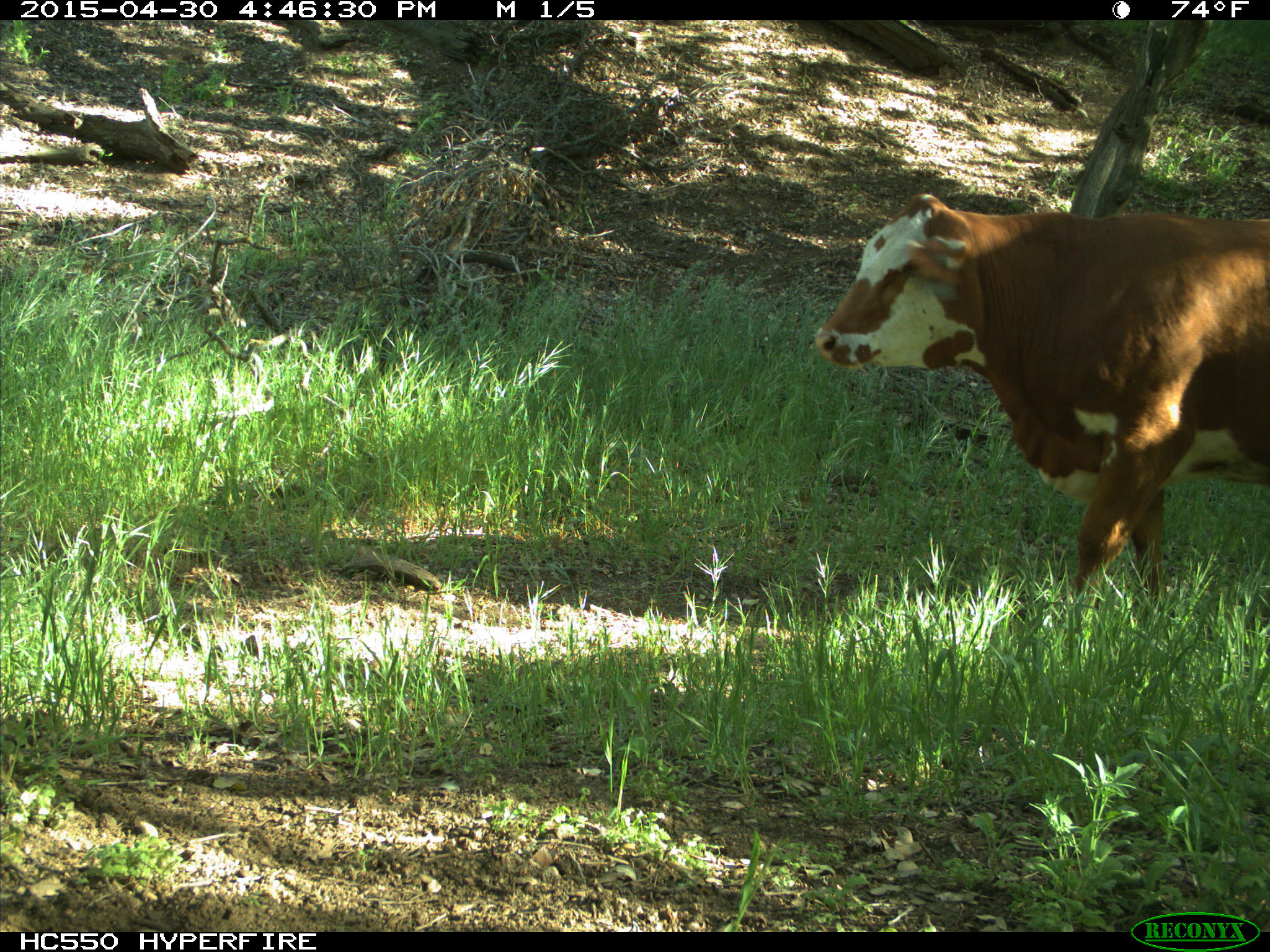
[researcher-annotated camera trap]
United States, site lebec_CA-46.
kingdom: Animalia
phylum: Chordata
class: Mammalia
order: Artiodactyla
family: Bovidae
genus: Bos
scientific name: Bos taurus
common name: domestic cow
Bos taurus (domestic cow).